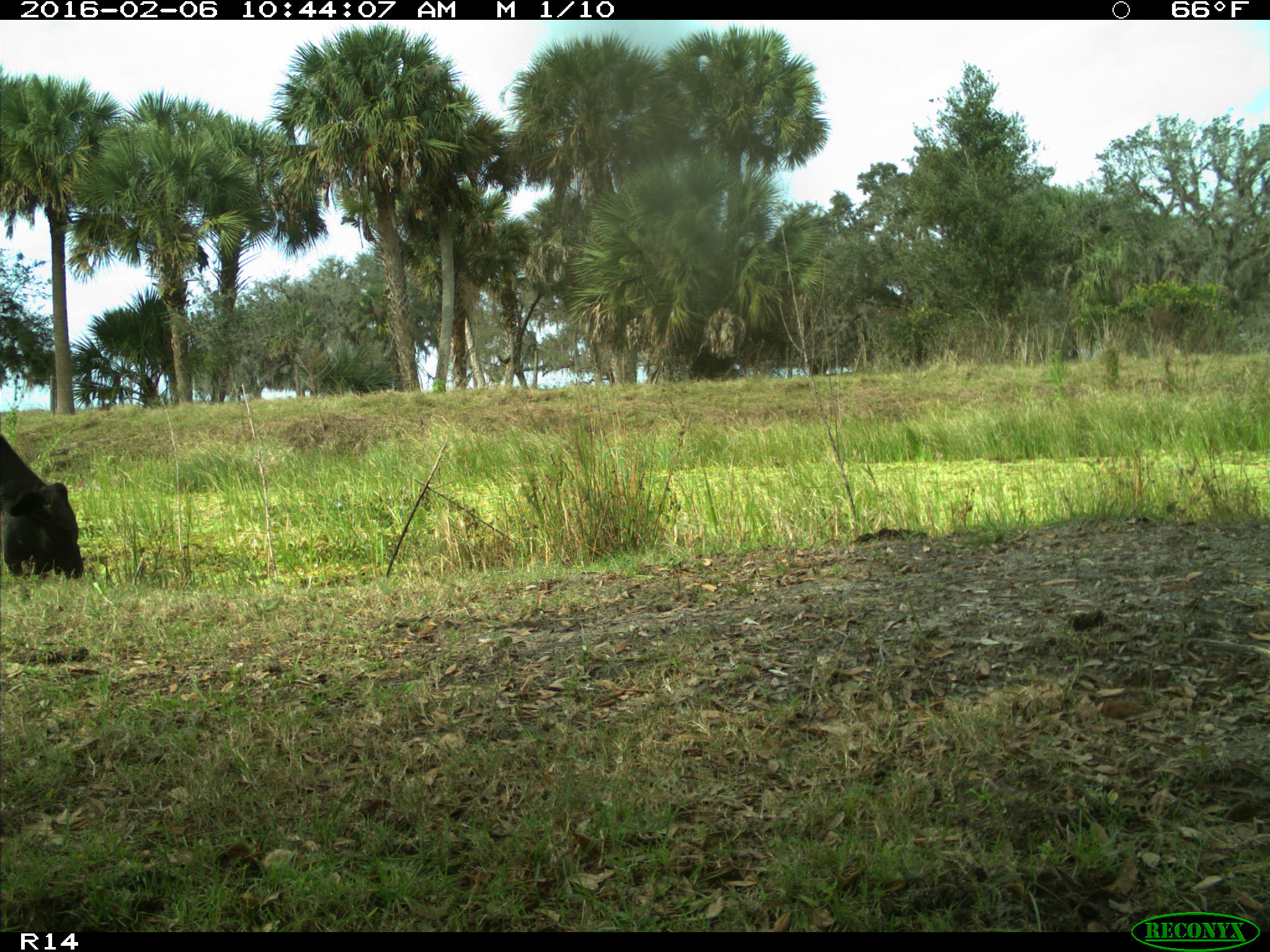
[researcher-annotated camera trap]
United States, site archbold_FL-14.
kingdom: Animalia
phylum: Chordata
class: Mammalia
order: Artiodactyla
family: Bovidae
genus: Bos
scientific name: Bos taurus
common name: domestic cow